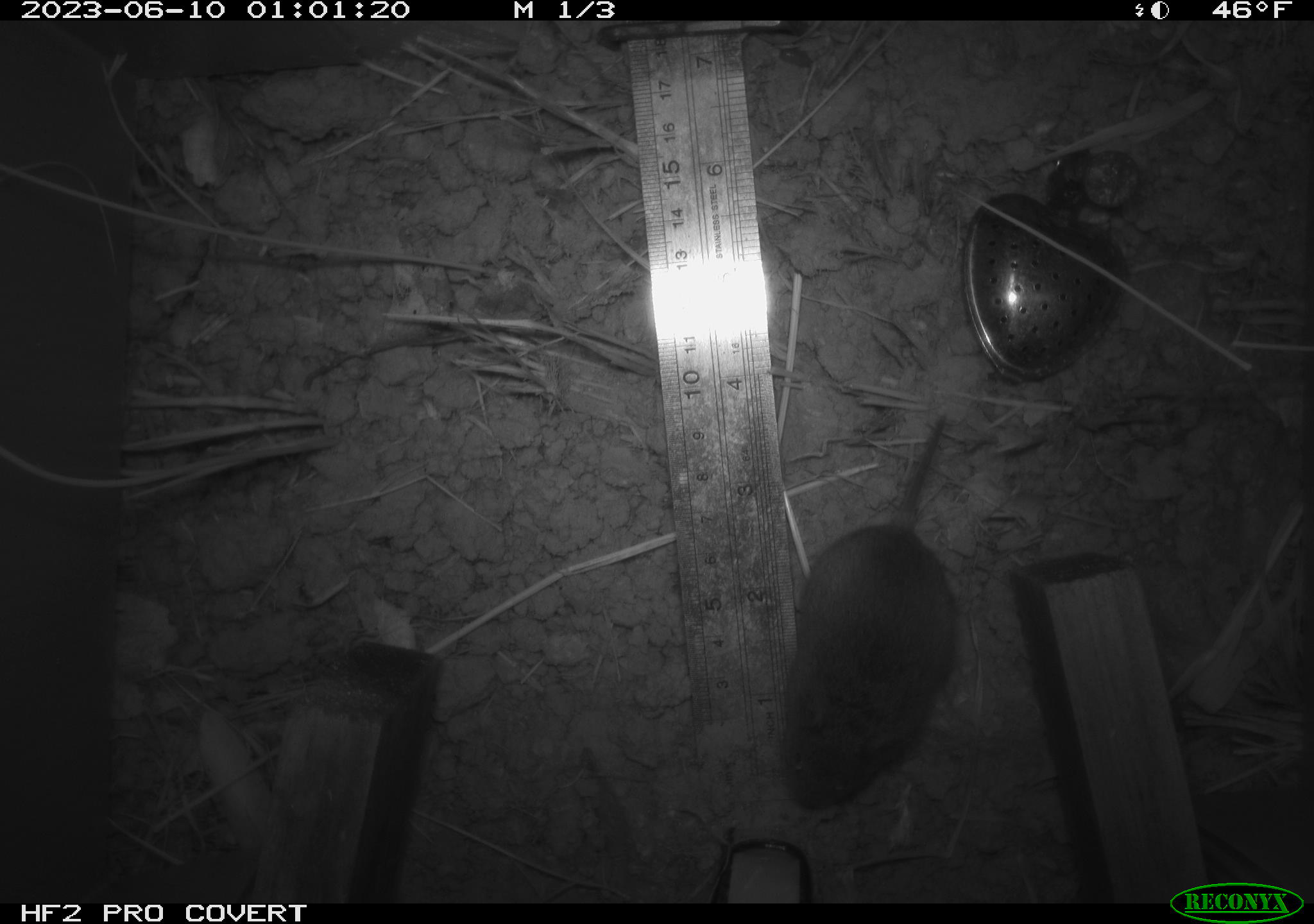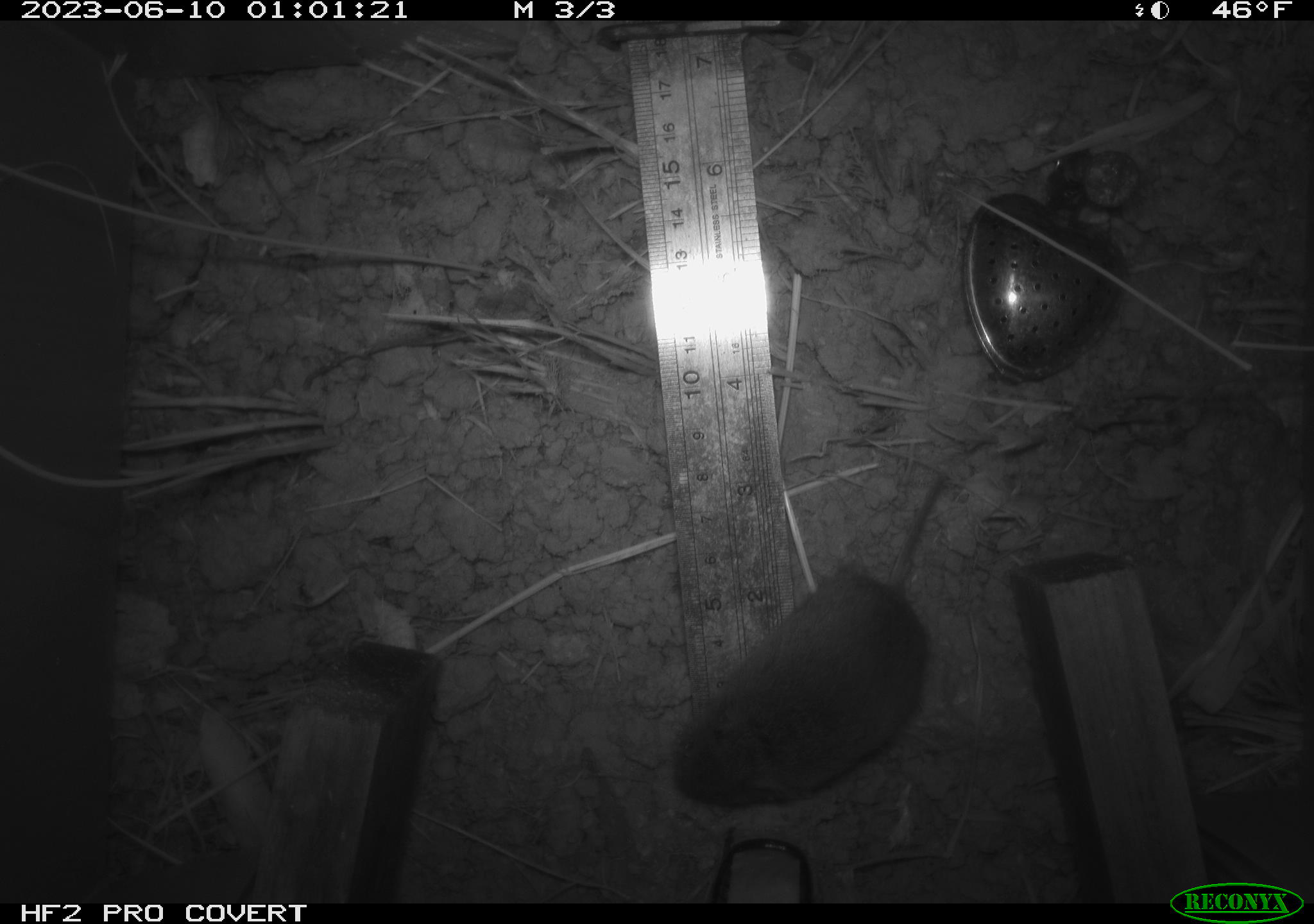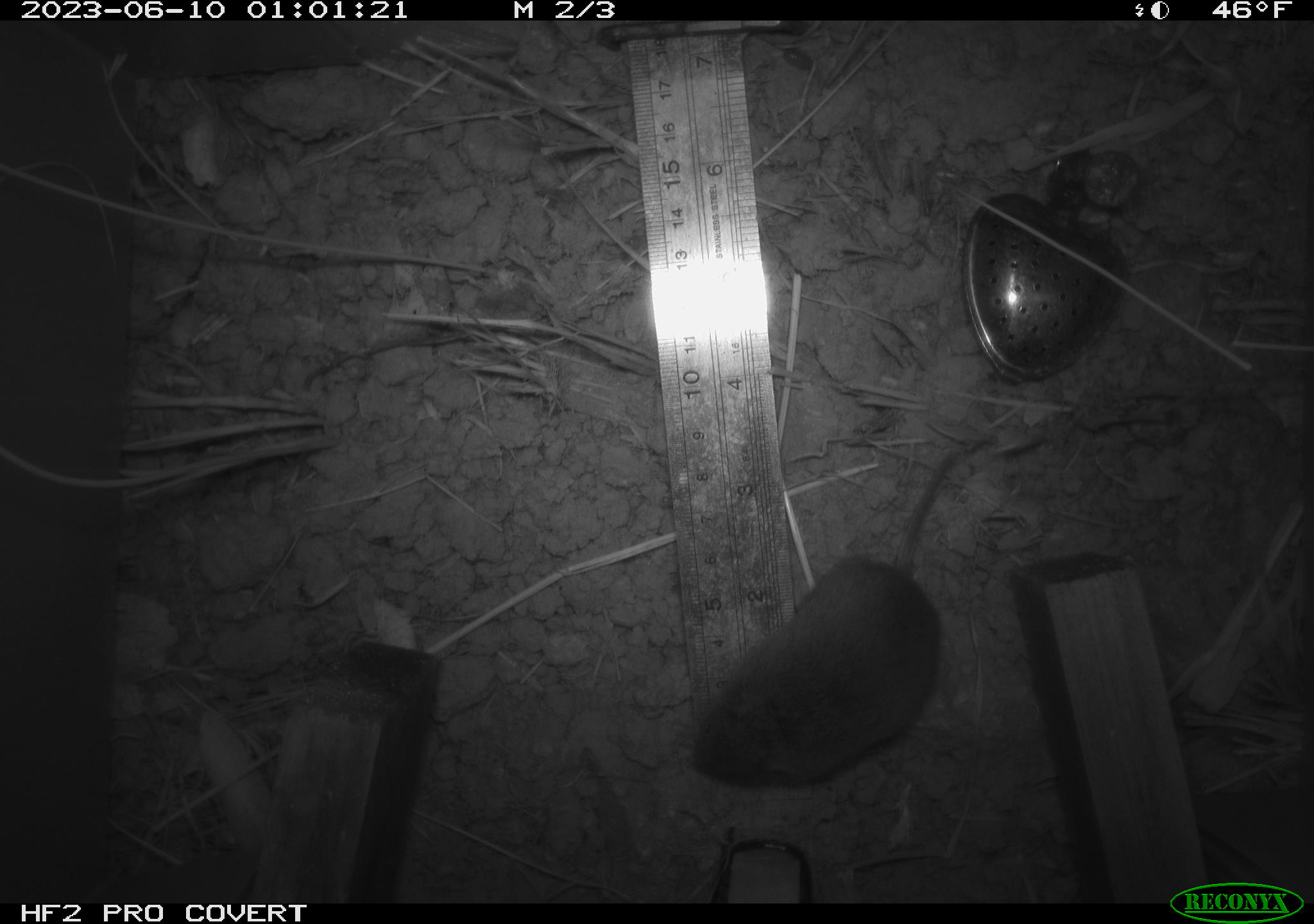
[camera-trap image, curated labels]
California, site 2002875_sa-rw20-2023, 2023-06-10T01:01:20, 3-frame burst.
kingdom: Animalia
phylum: Chordata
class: Mammalia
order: Rodentia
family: Cricetidae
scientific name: Arvicolinae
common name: voles, lemmings, and muskrats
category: arvicolinae subfamily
Arvicolinae subfamily (voles, lemmings, and muskrats) (Arvicolinae).